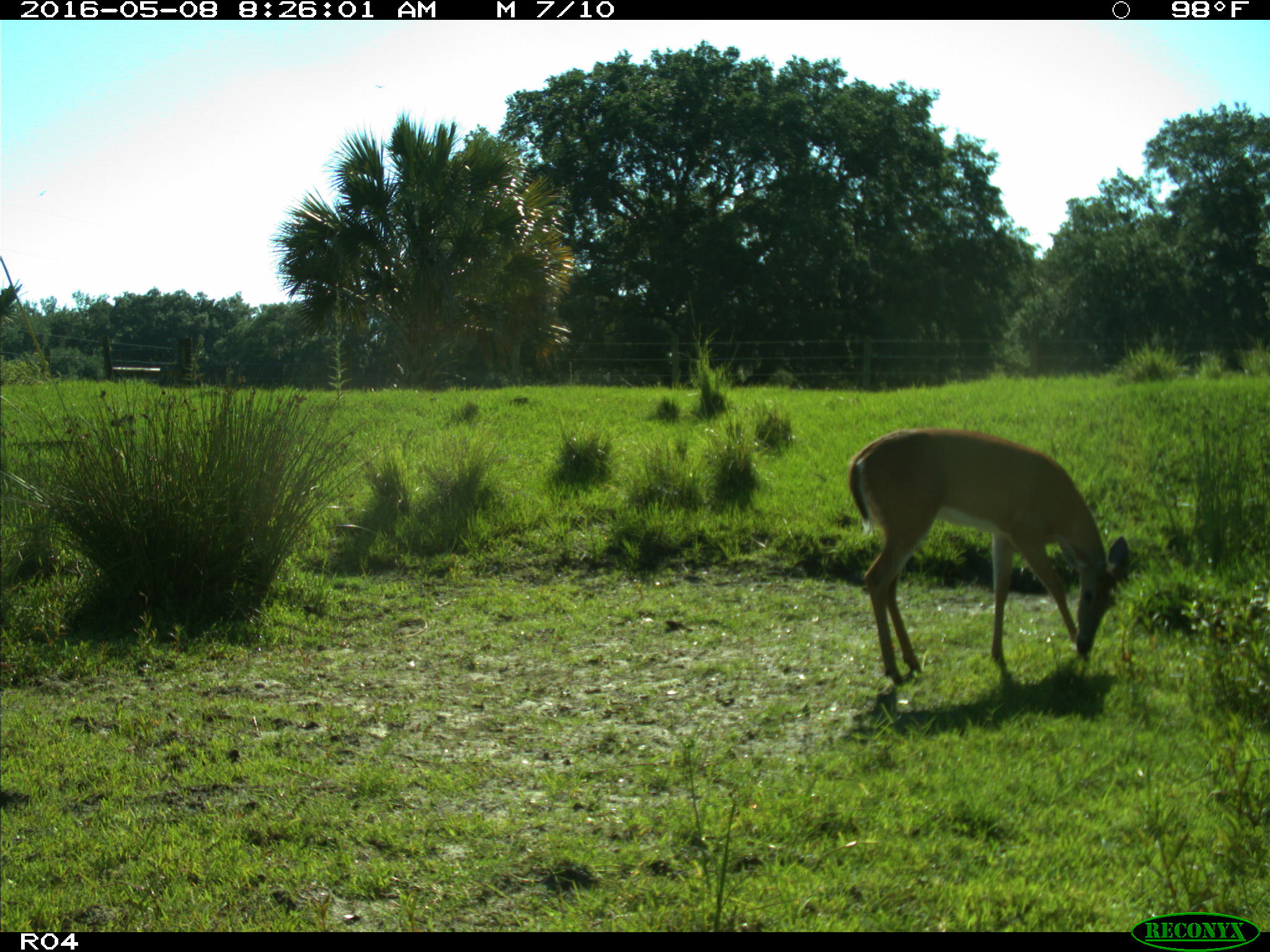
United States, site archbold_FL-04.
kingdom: Animalia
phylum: Chordata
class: Mammalia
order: Artiodactyla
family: Cervidae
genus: Odocoileus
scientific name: Odocoileus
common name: deer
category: unidentified deer